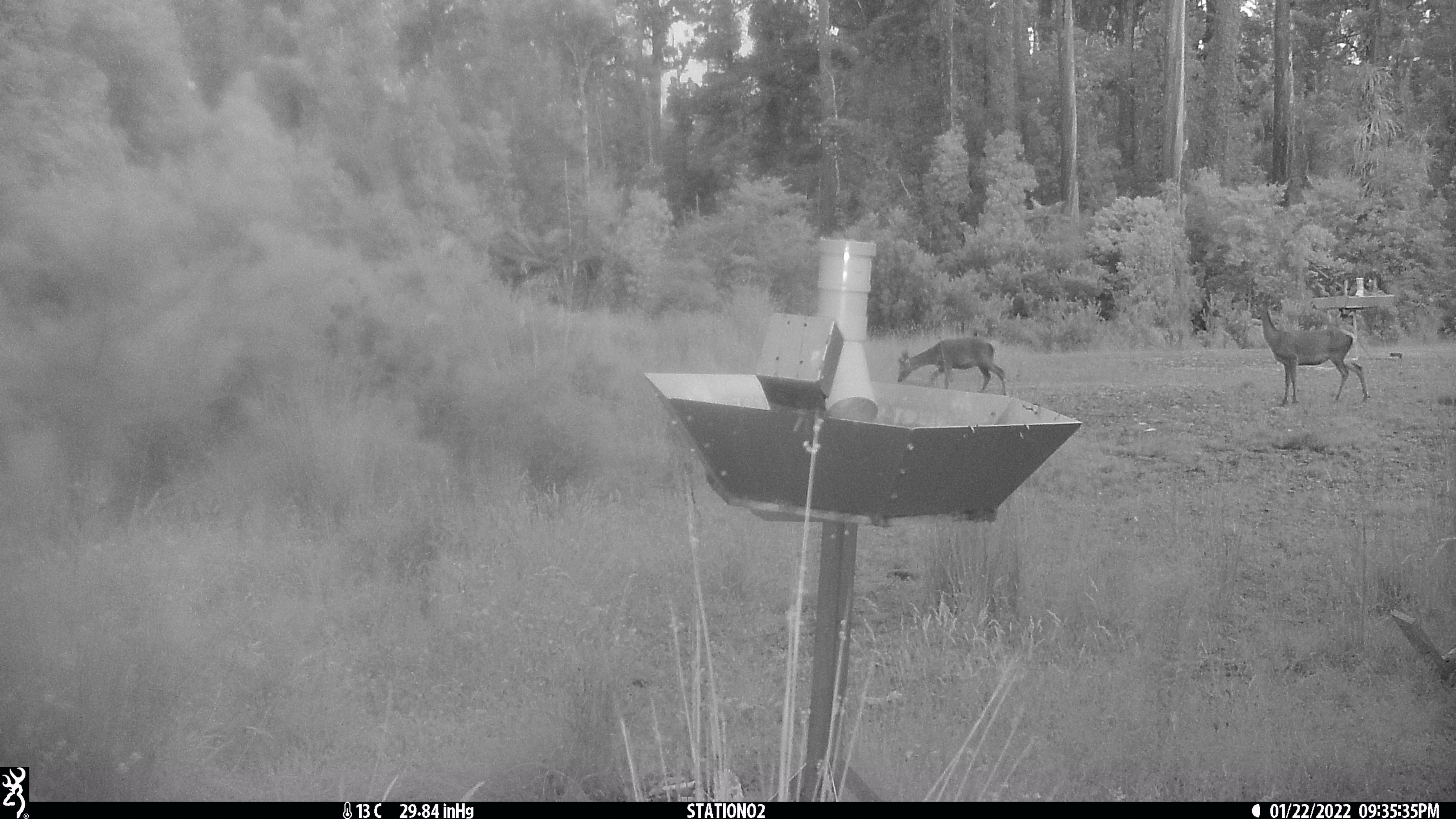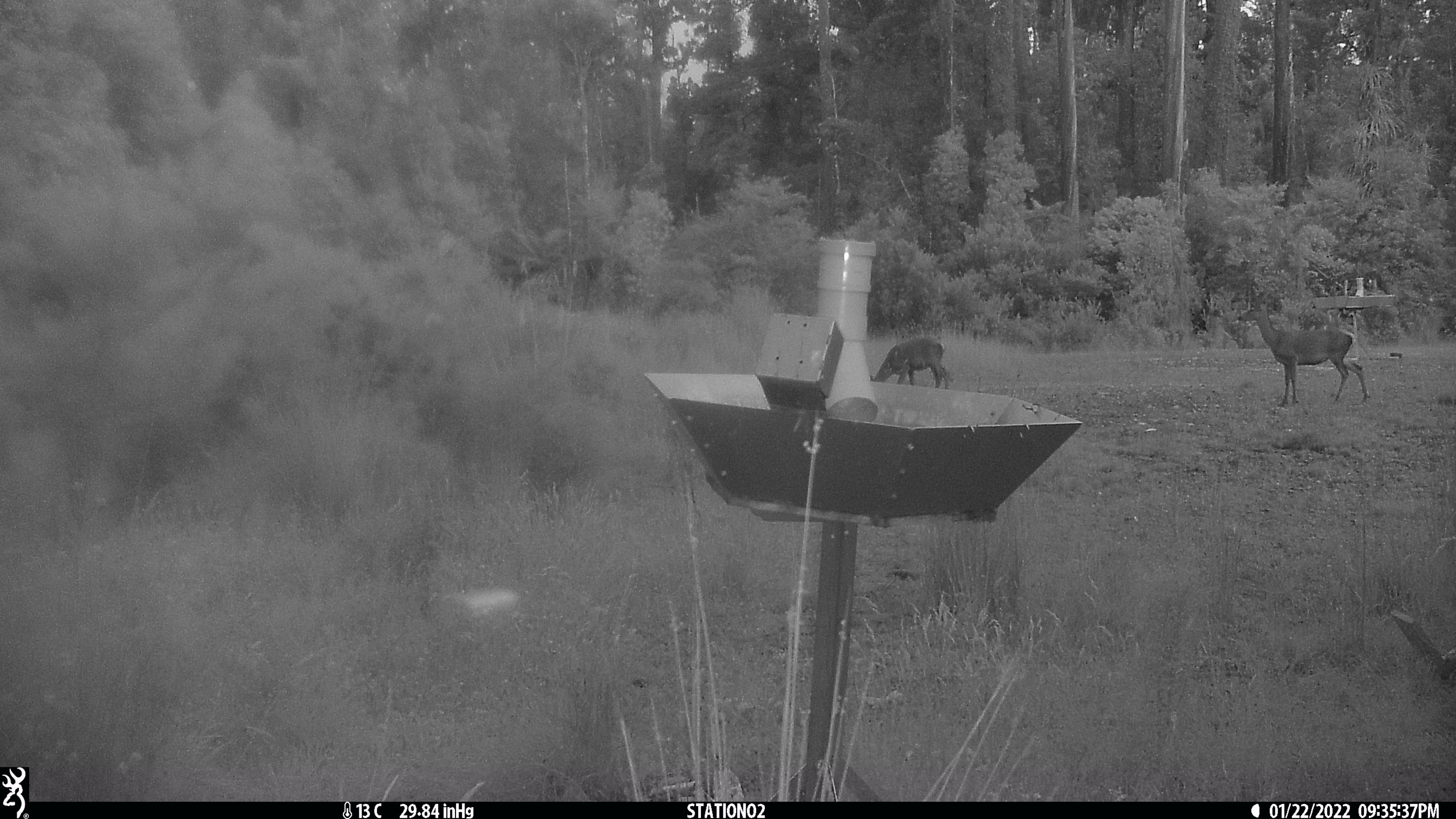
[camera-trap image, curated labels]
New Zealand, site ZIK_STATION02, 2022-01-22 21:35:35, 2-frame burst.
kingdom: Animalia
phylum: Chordata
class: Mammalia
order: Artiodactyla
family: Cervidae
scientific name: Cervidae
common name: deer